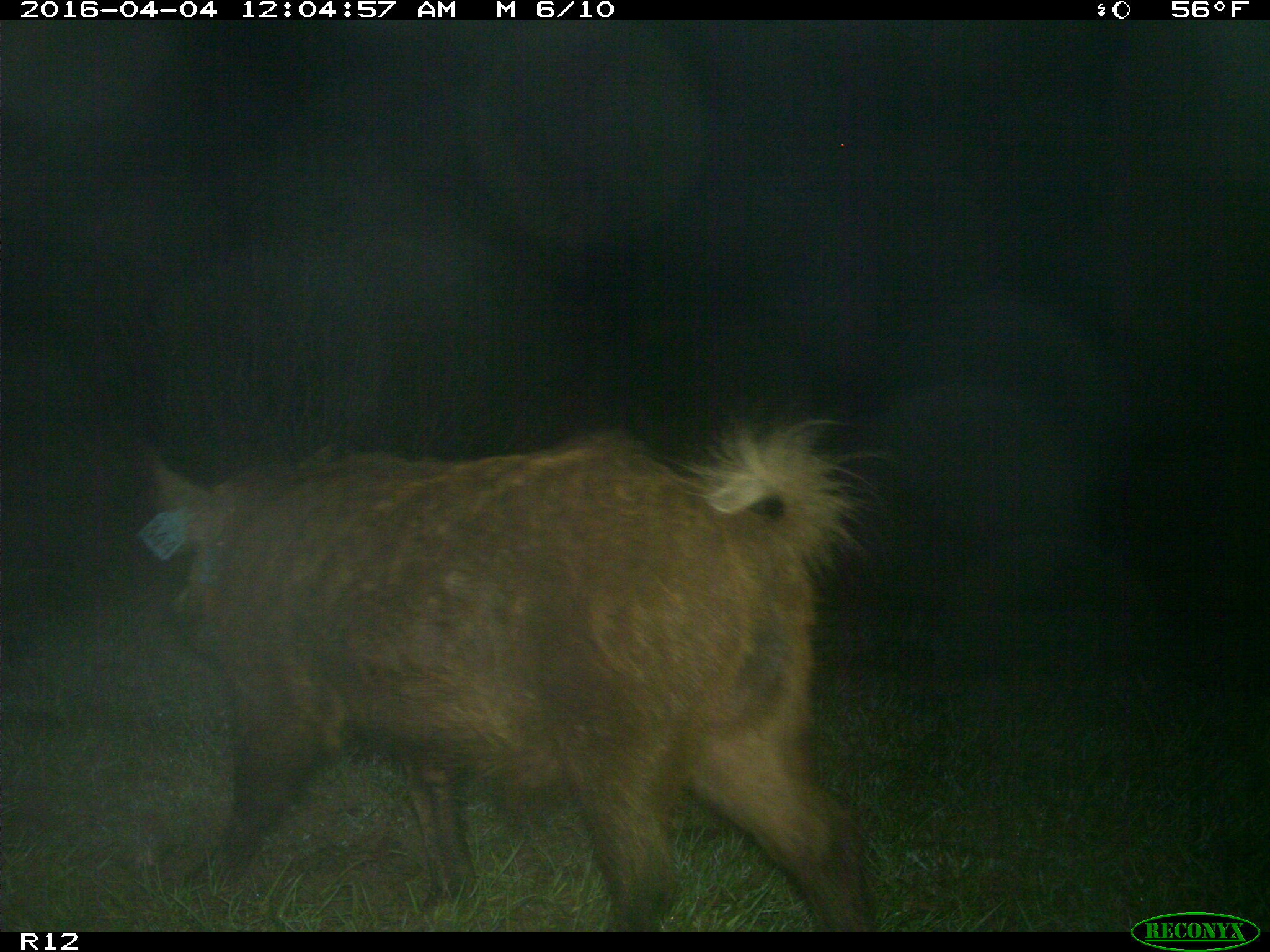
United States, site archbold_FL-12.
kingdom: Animalia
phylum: Chordata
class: Mammalia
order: Artiodactyla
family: Suidae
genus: Sus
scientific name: Sus scrofa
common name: wild boar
Sus scrofa (wild boar).